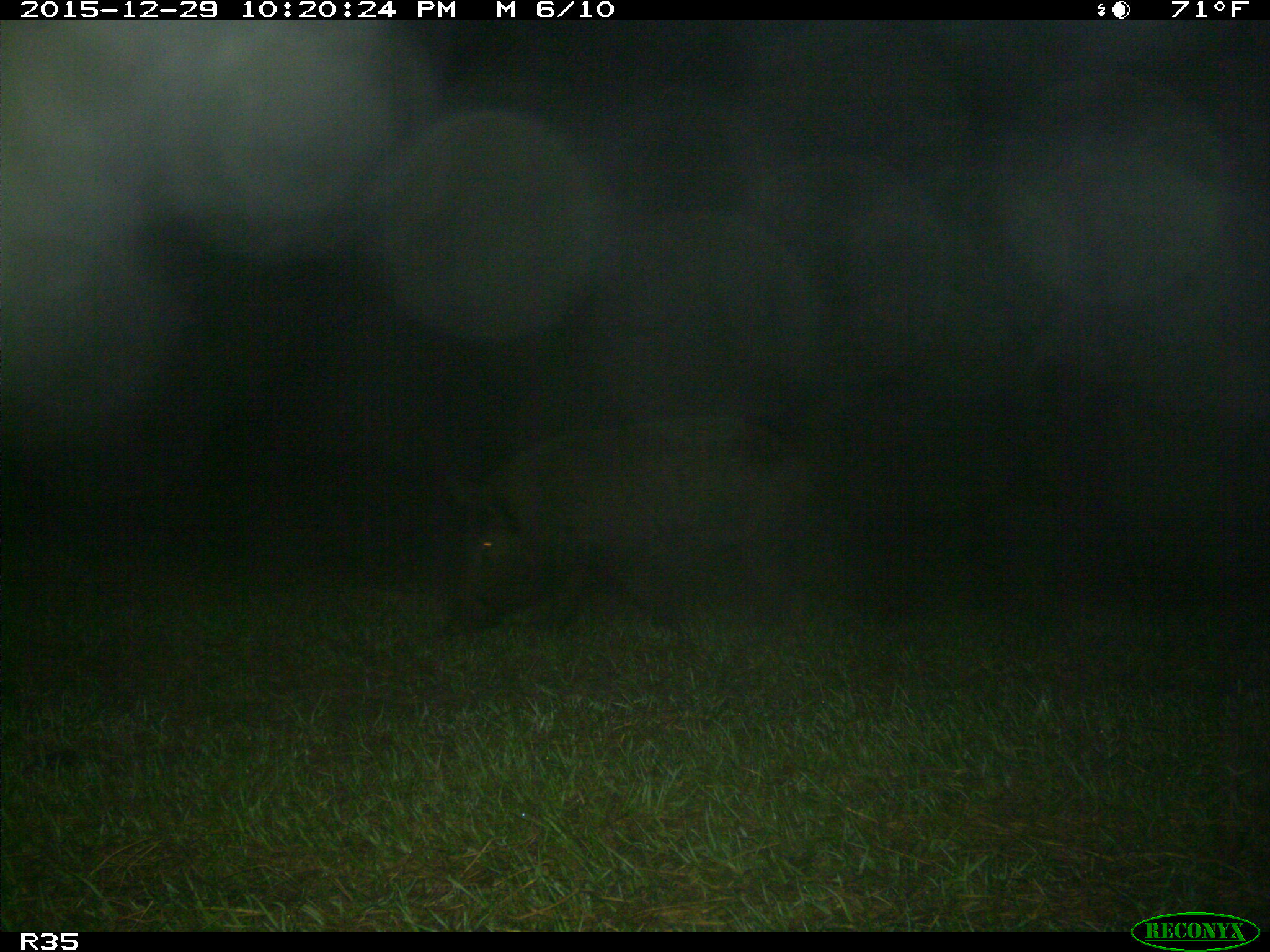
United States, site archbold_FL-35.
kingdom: Animalia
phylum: Chordata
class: Mammalia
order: Artiodactyla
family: Suidae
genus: Sus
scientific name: Sus scrofa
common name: wild boar